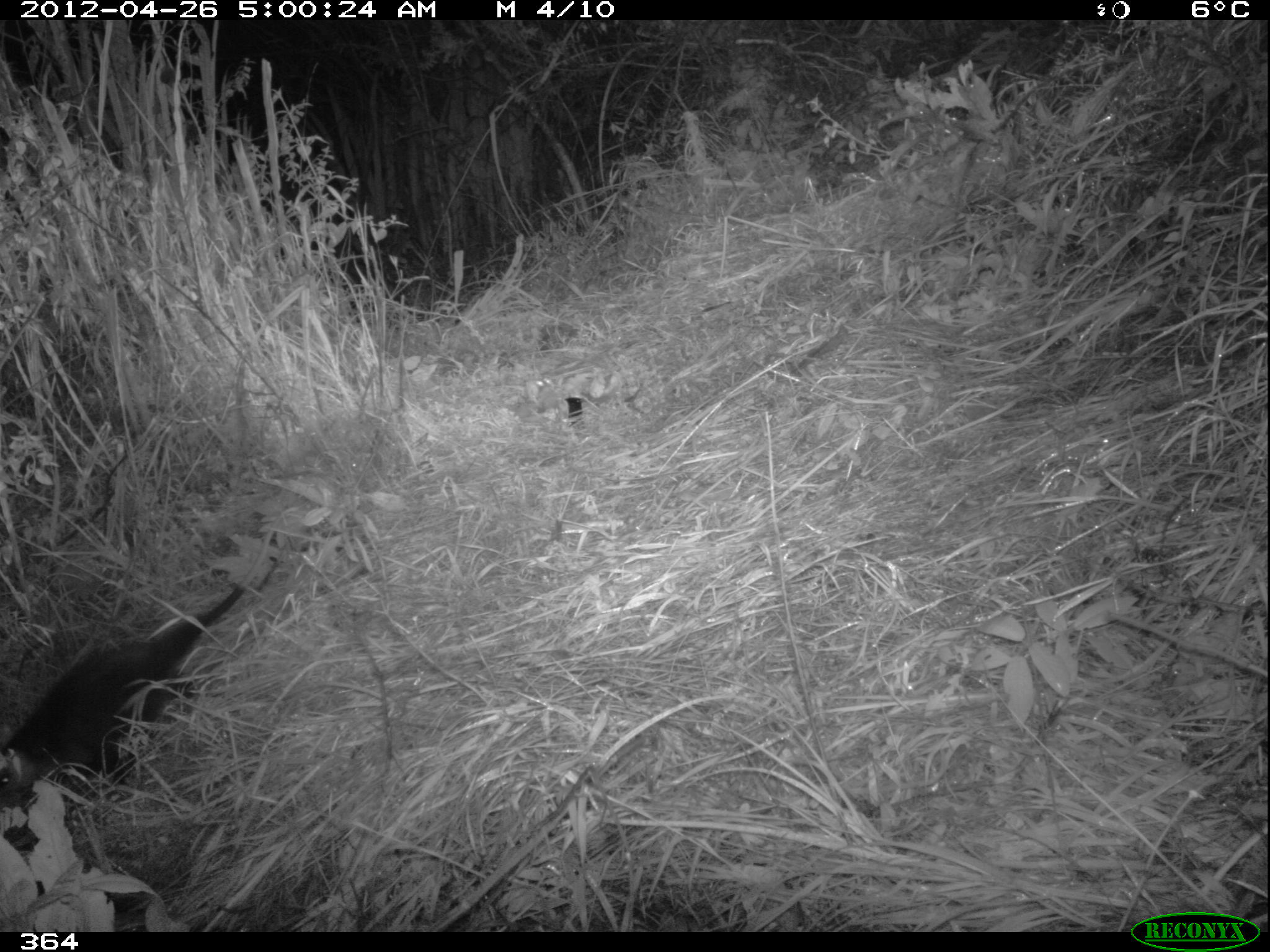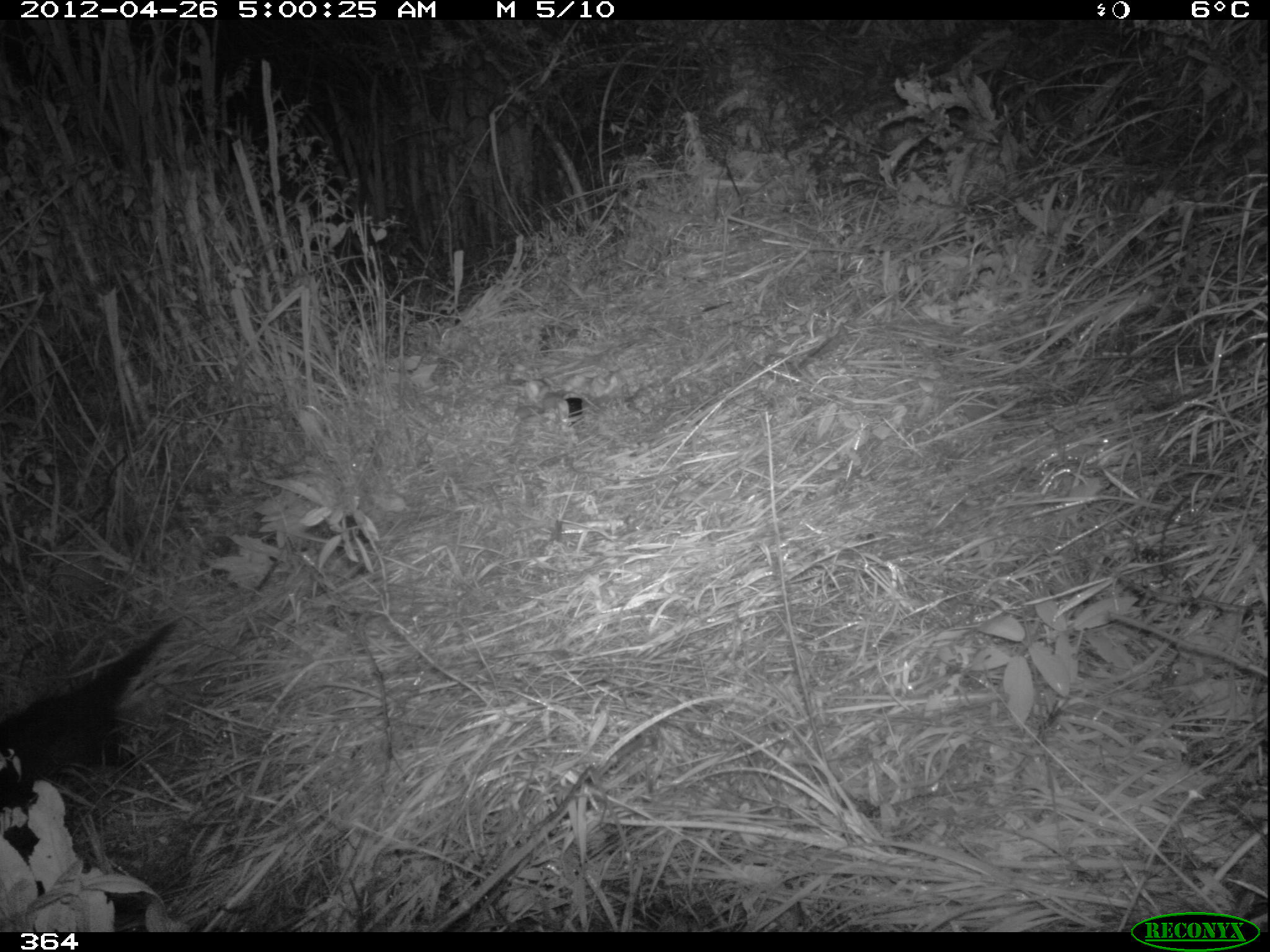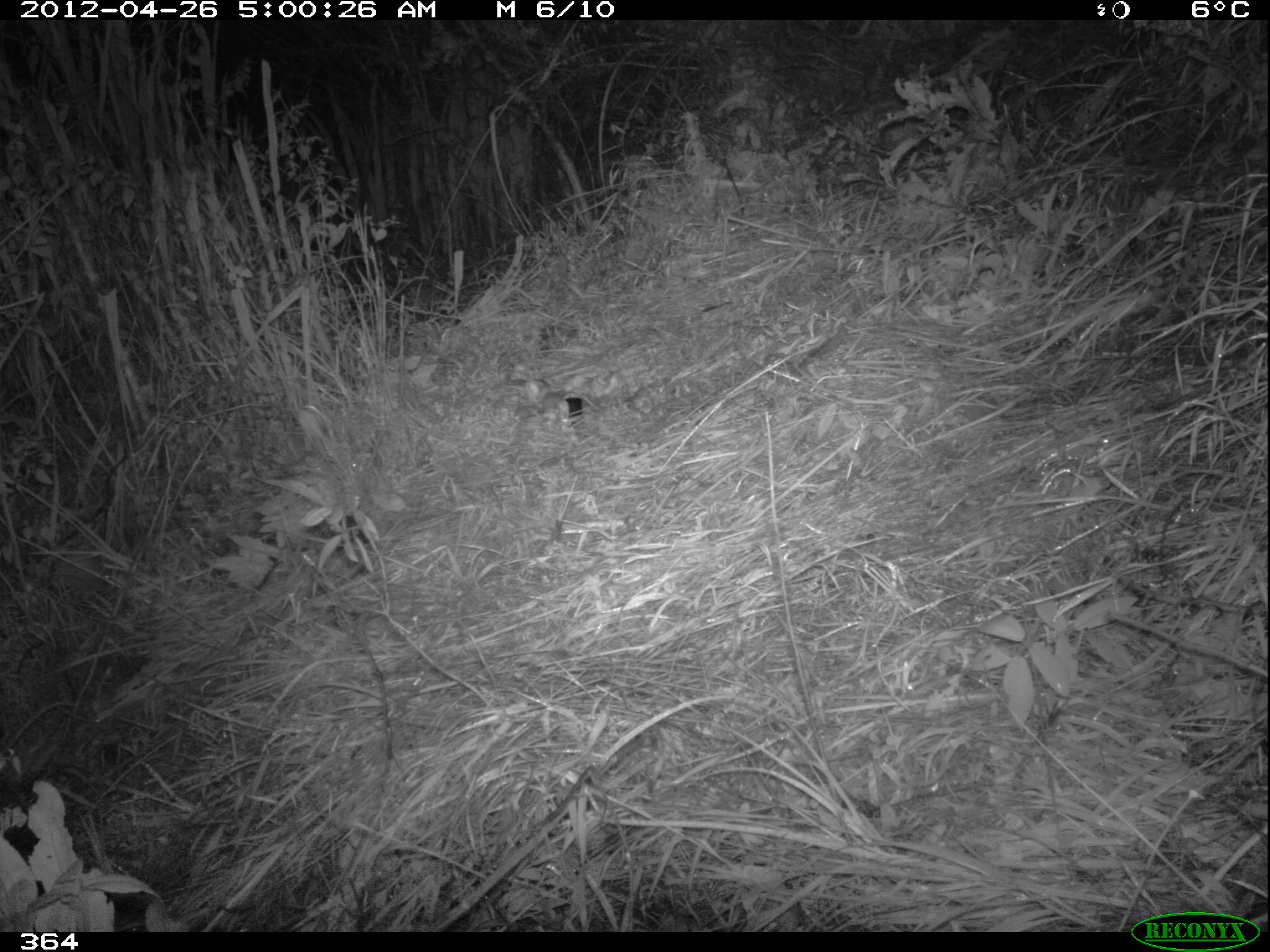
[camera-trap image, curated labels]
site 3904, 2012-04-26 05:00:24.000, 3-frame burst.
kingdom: Animalia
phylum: Chordata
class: Mammalia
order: Didelphimorphia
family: Didelphidae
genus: Didelphis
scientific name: Didelphis pernigra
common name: andean white-eared opossum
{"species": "Didelphis pernigra (andean white-eared opossum)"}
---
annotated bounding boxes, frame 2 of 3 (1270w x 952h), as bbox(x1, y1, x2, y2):
didelphis pernigra: bbox(0, 616, 182, 812)